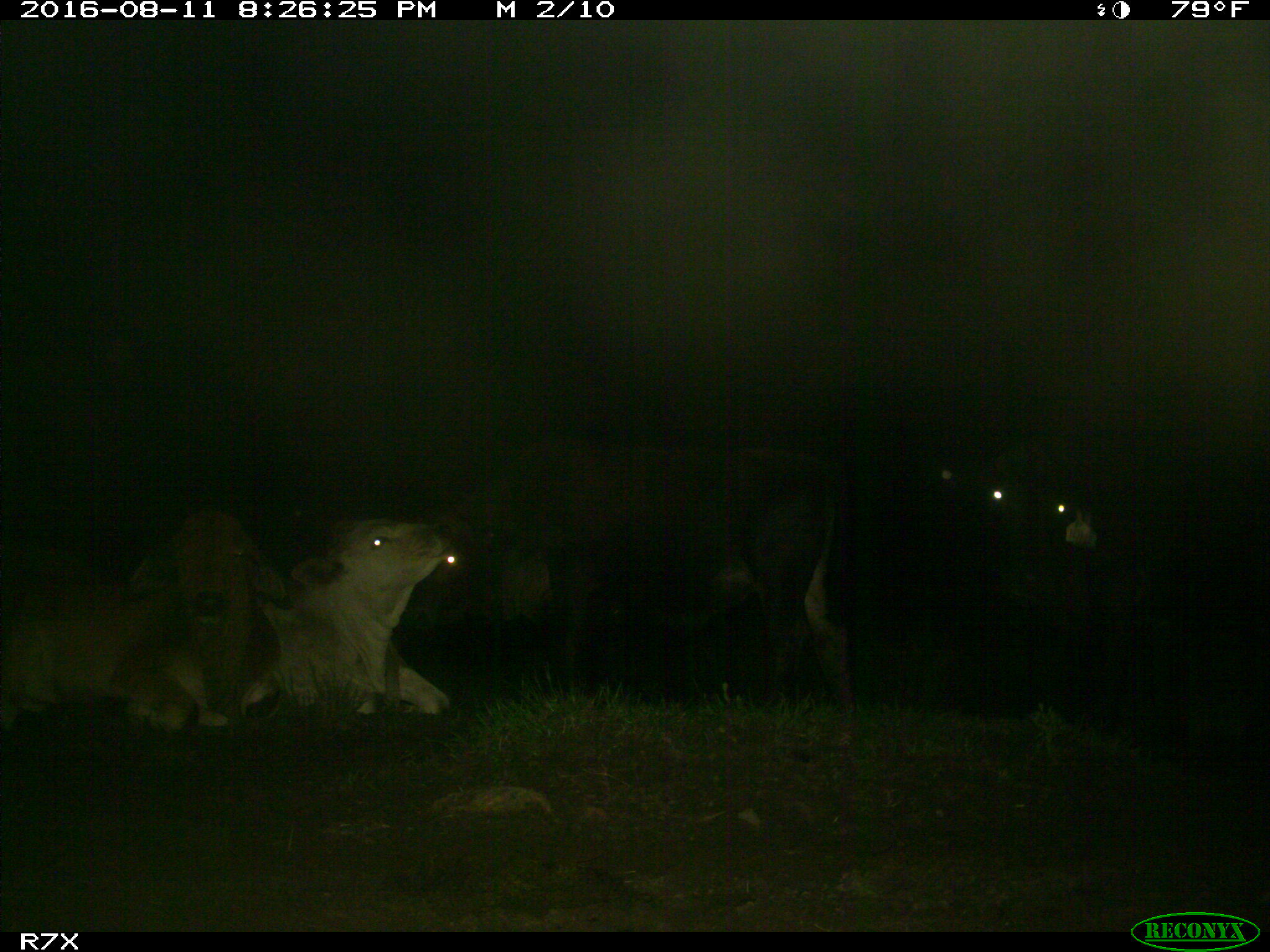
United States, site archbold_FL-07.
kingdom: Animalia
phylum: Chordata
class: Mammalia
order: Artiodactyla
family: Bovidae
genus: Bos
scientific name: Bos taurus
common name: domestic cow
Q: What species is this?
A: Bos taurus (domestic cow).